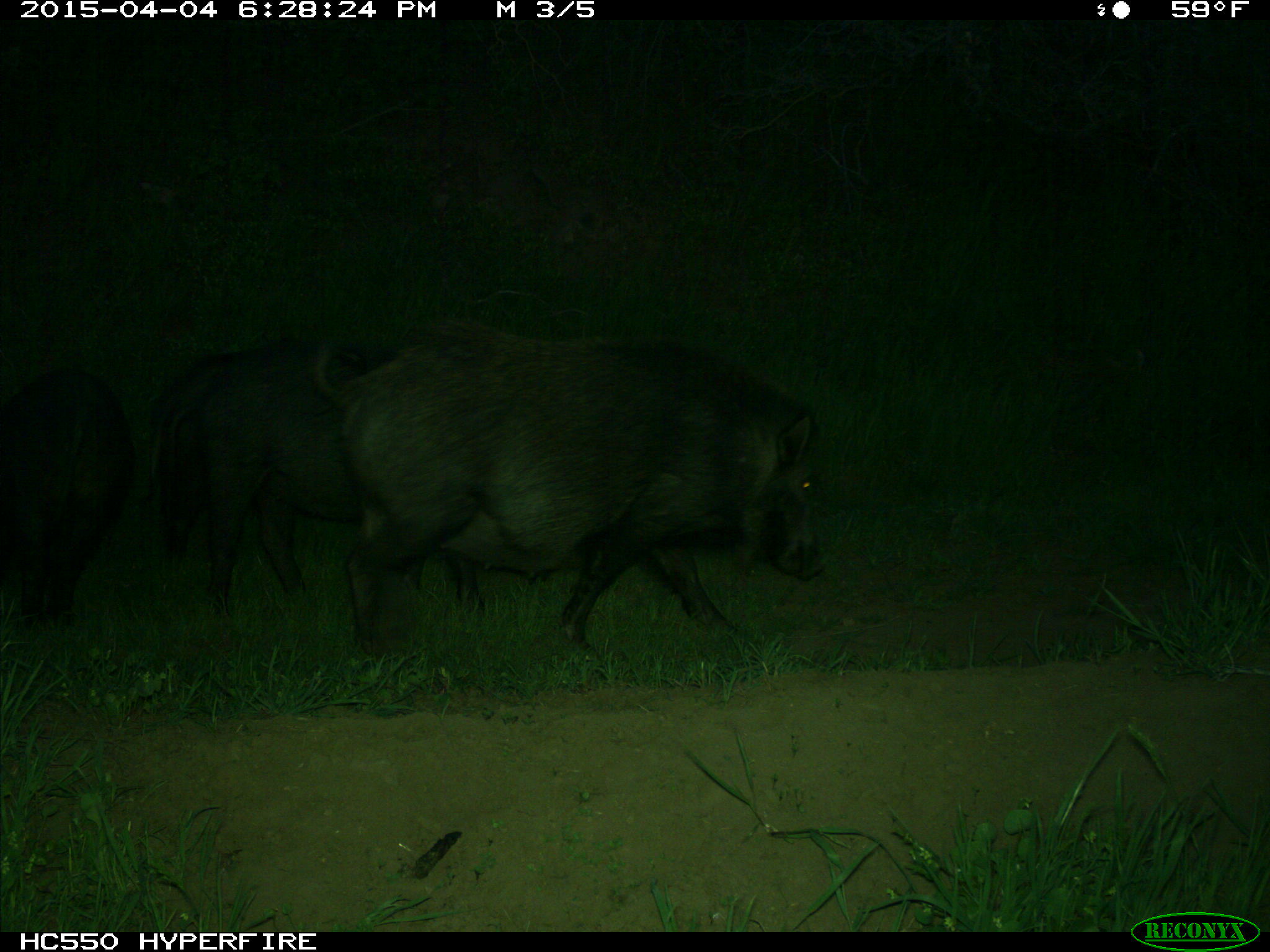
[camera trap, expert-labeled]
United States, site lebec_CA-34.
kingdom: Animalia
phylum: Chordata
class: Mammalia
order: Artiodactyla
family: Suidae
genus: Sus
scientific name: Sus scrofa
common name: wild boar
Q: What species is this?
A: Sus scrofa (wild boar).